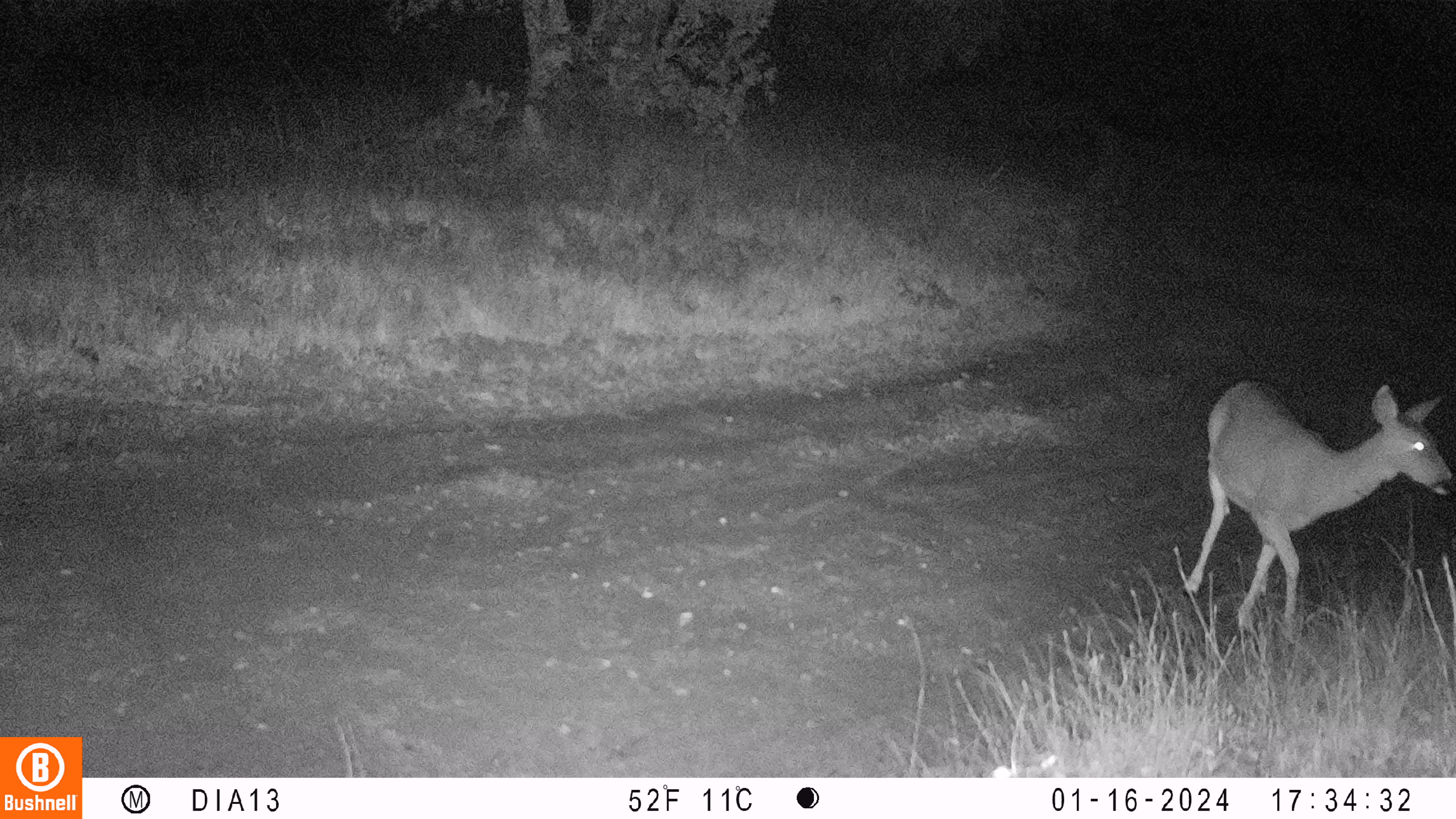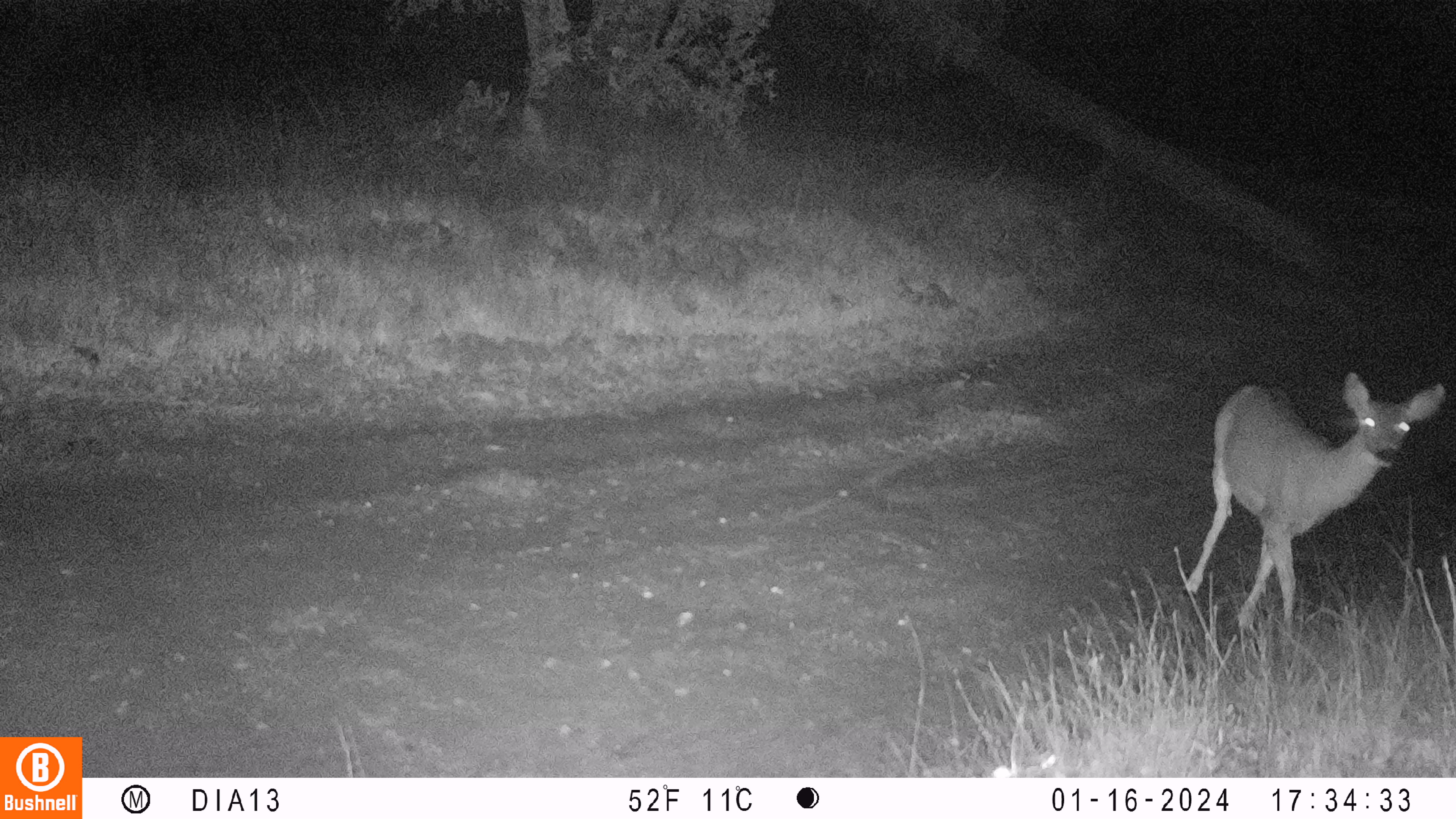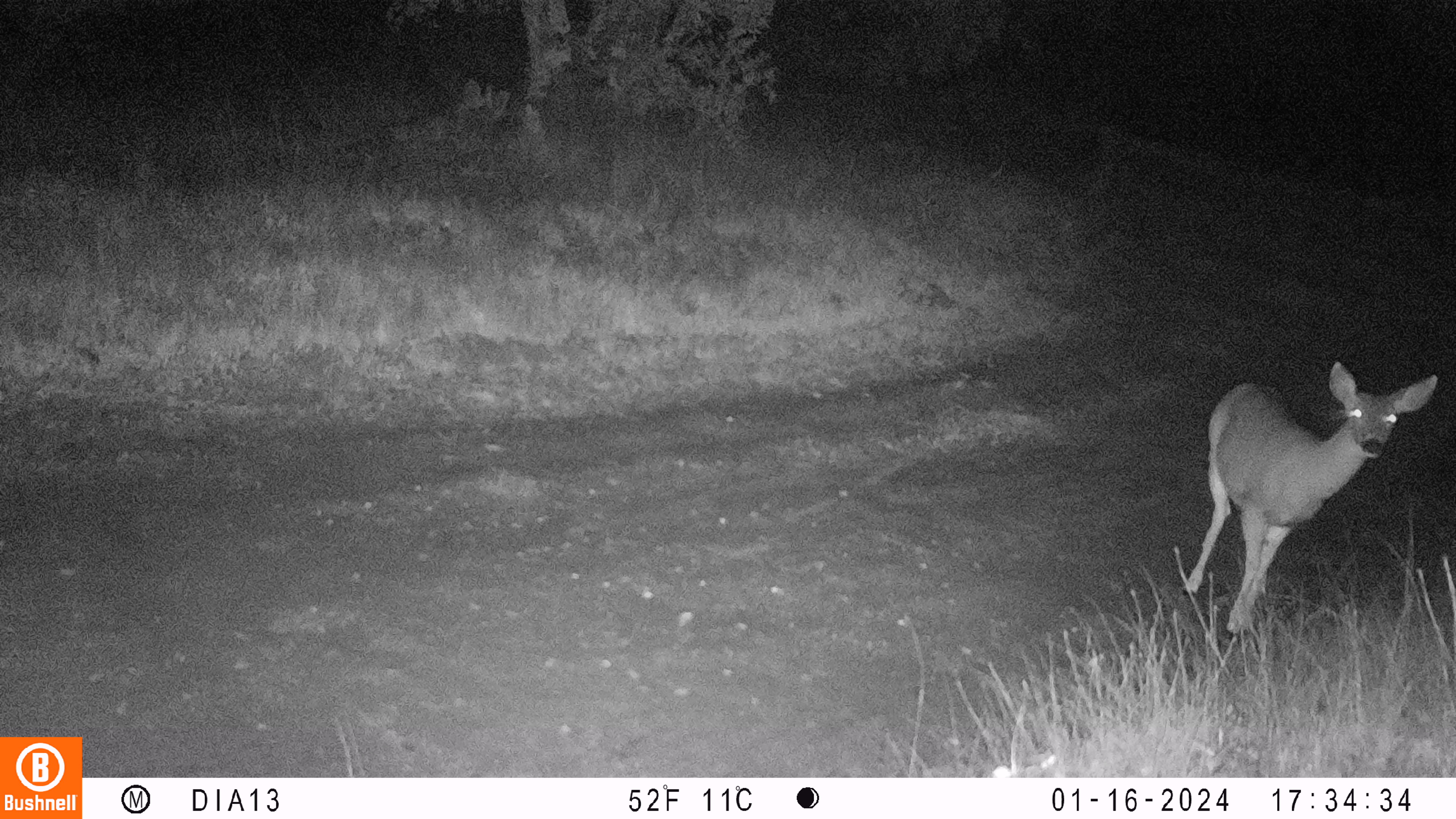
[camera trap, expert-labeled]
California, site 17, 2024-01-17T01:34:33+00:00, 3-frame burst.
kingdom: Animalia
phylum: Chordata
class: Mammalia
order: Artiodactyla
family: Cervidae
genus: Odocoileus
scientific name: Odocoileus hemionus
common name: mule deer